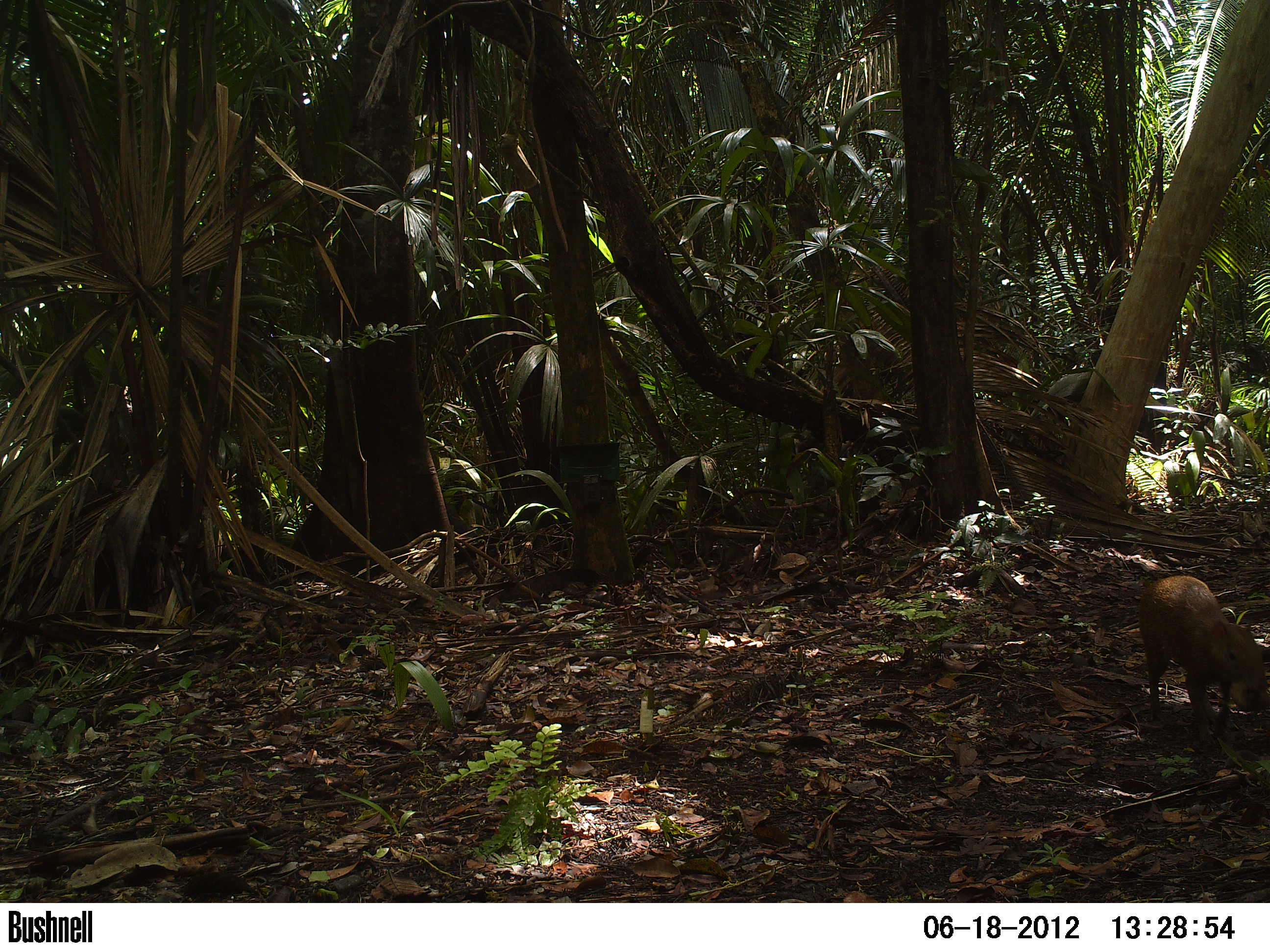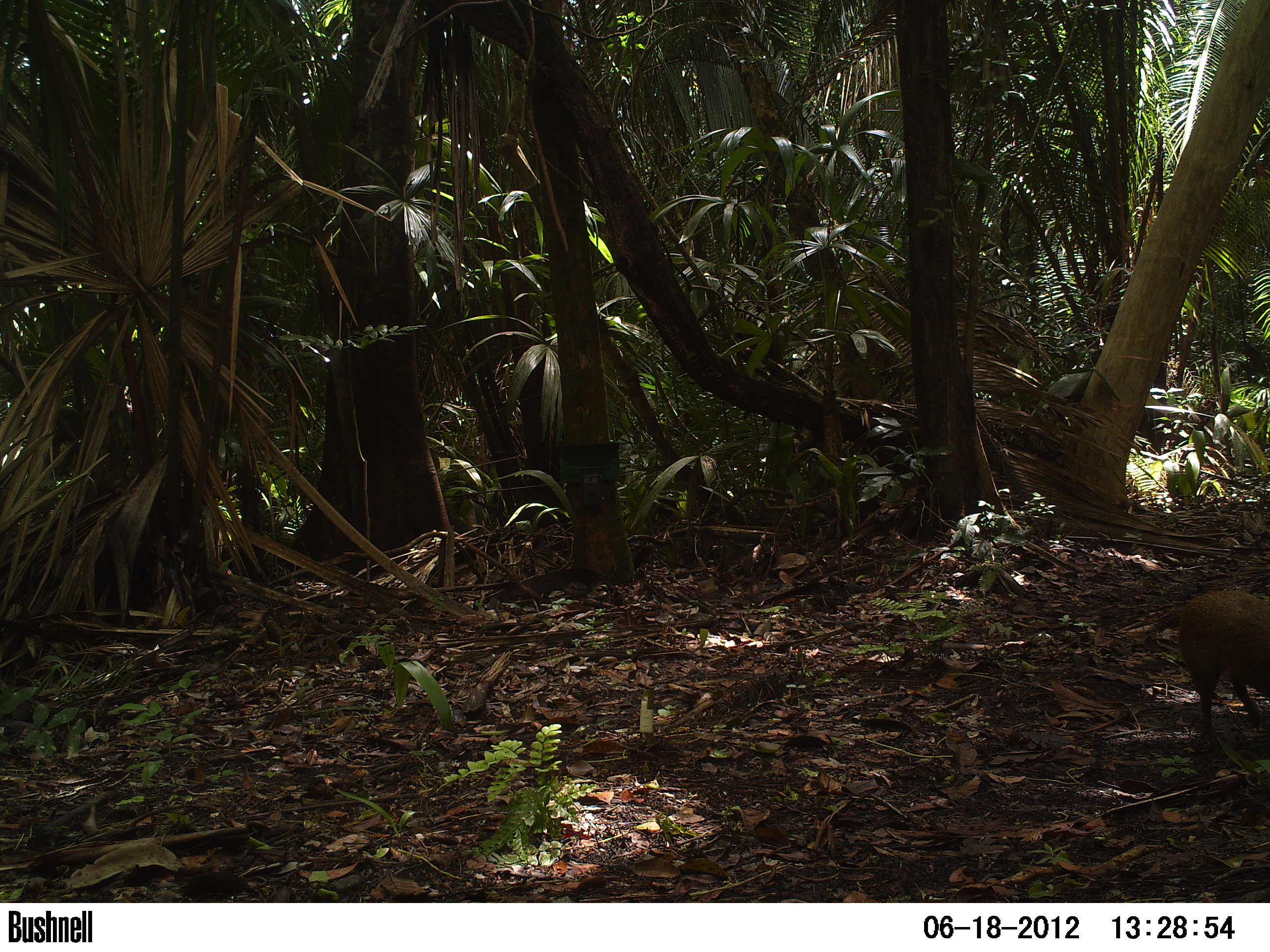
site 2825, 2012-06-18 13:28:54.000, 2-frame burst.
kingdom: Animalia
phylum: Chordata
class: Mammalia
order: Rodentia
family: Dasyproctidae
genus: Dasyprocta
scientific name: Dasyprocta punctata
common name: central american agouti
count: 1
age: adult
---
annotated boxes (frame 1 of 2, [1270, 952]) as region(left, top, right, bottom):
dasyprocta punctata: region(1138, 575, 1269, 737)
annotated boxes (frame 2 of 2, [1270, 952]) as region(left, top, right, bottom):
dasyprocta punctata: region(1177, 589, 1270, 745)